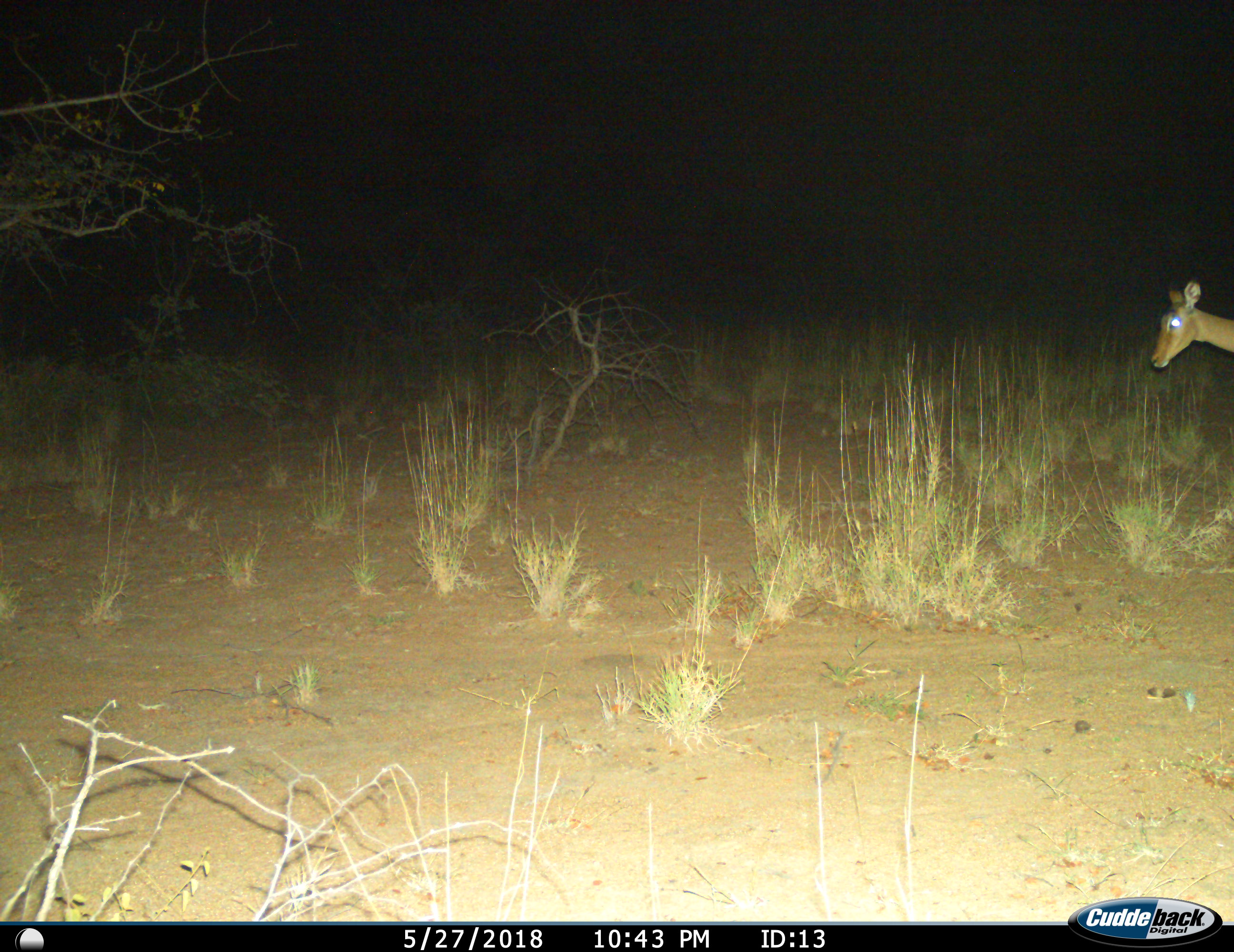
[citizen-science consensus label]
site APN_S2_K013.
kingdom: Animalia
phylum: Chordata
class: Mammalia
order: Artiodactyla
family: Bovidae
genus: Aepyceros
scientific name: Aepyceros melampus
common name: impala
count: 1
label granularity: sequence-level